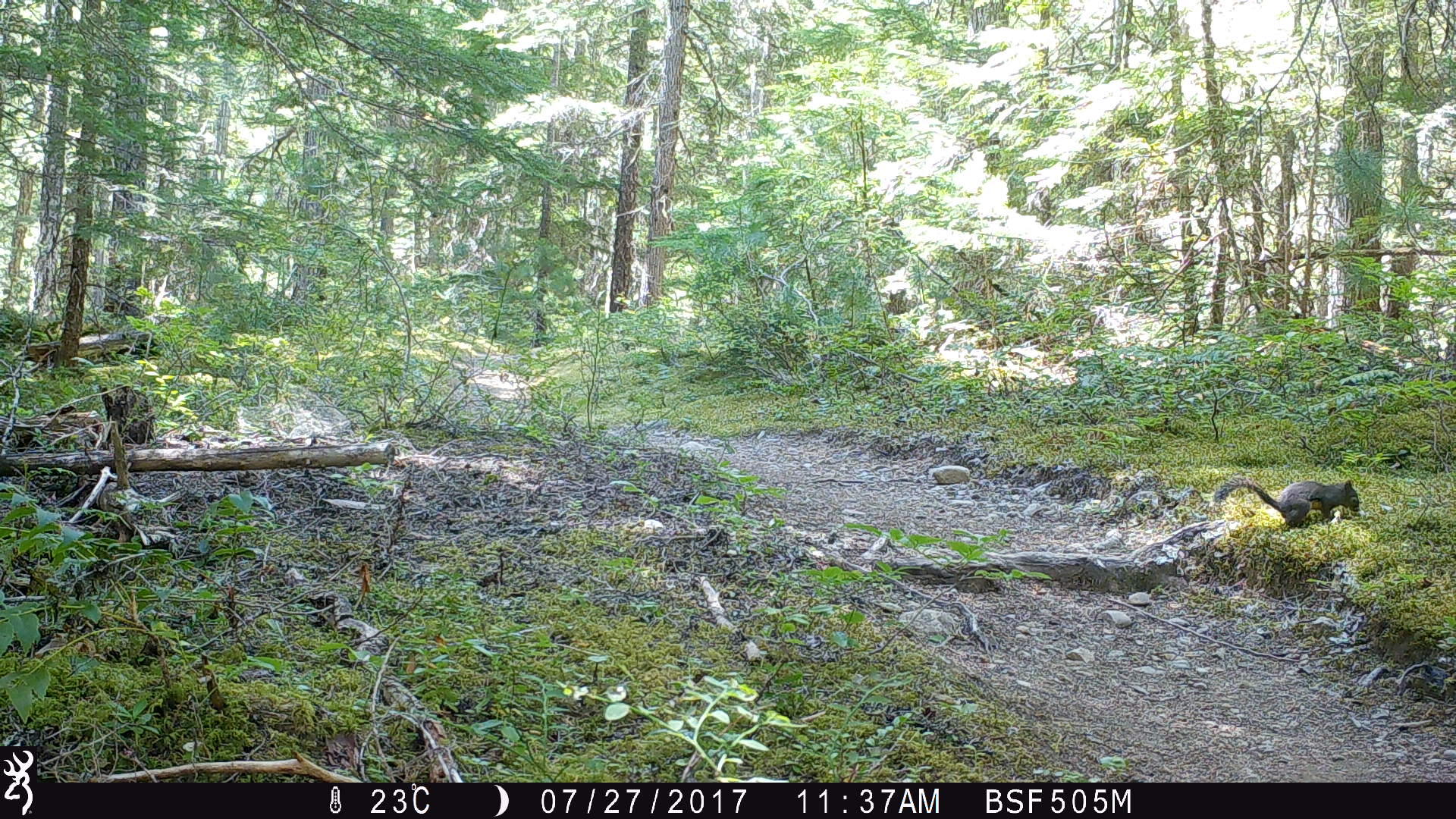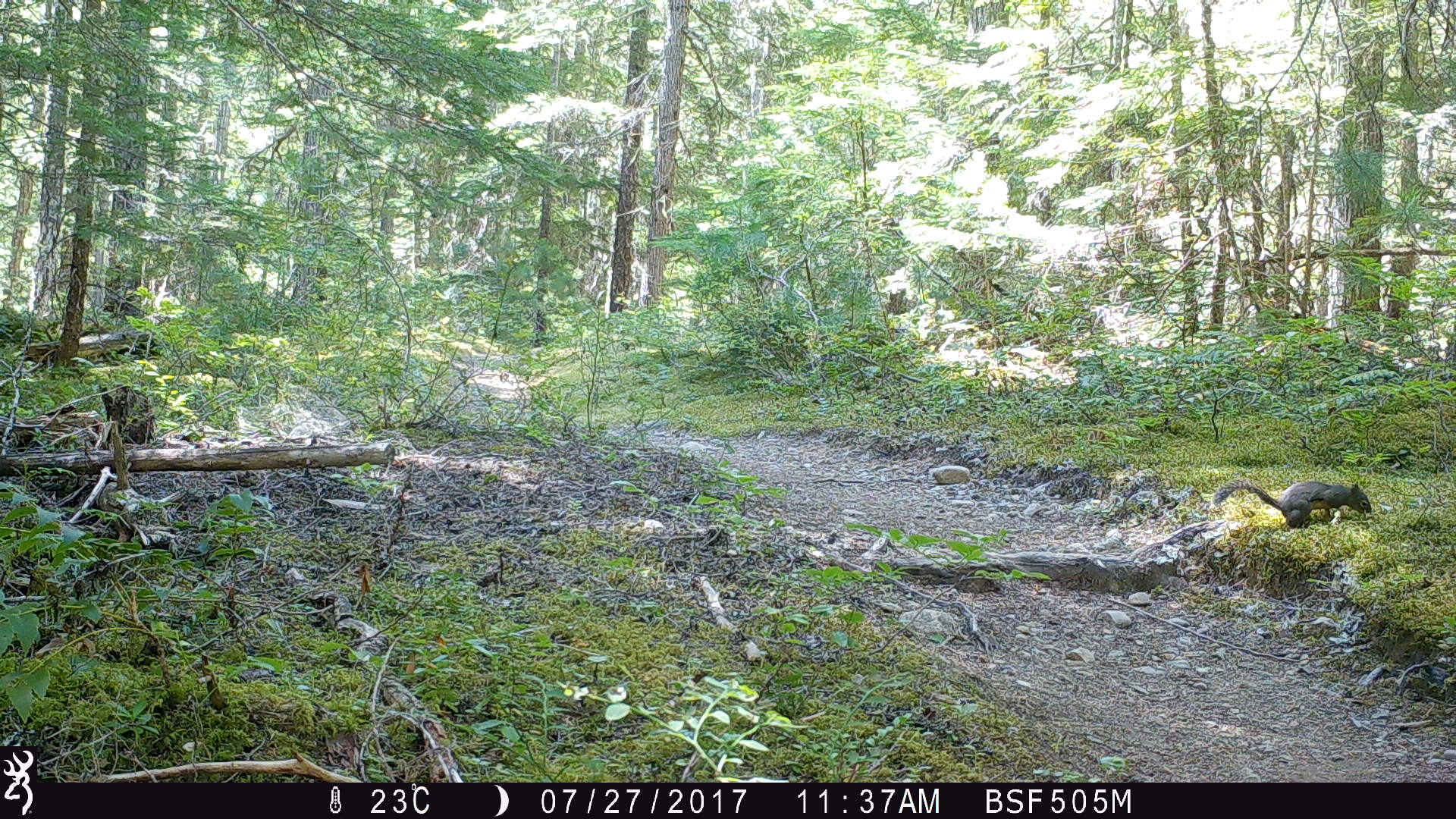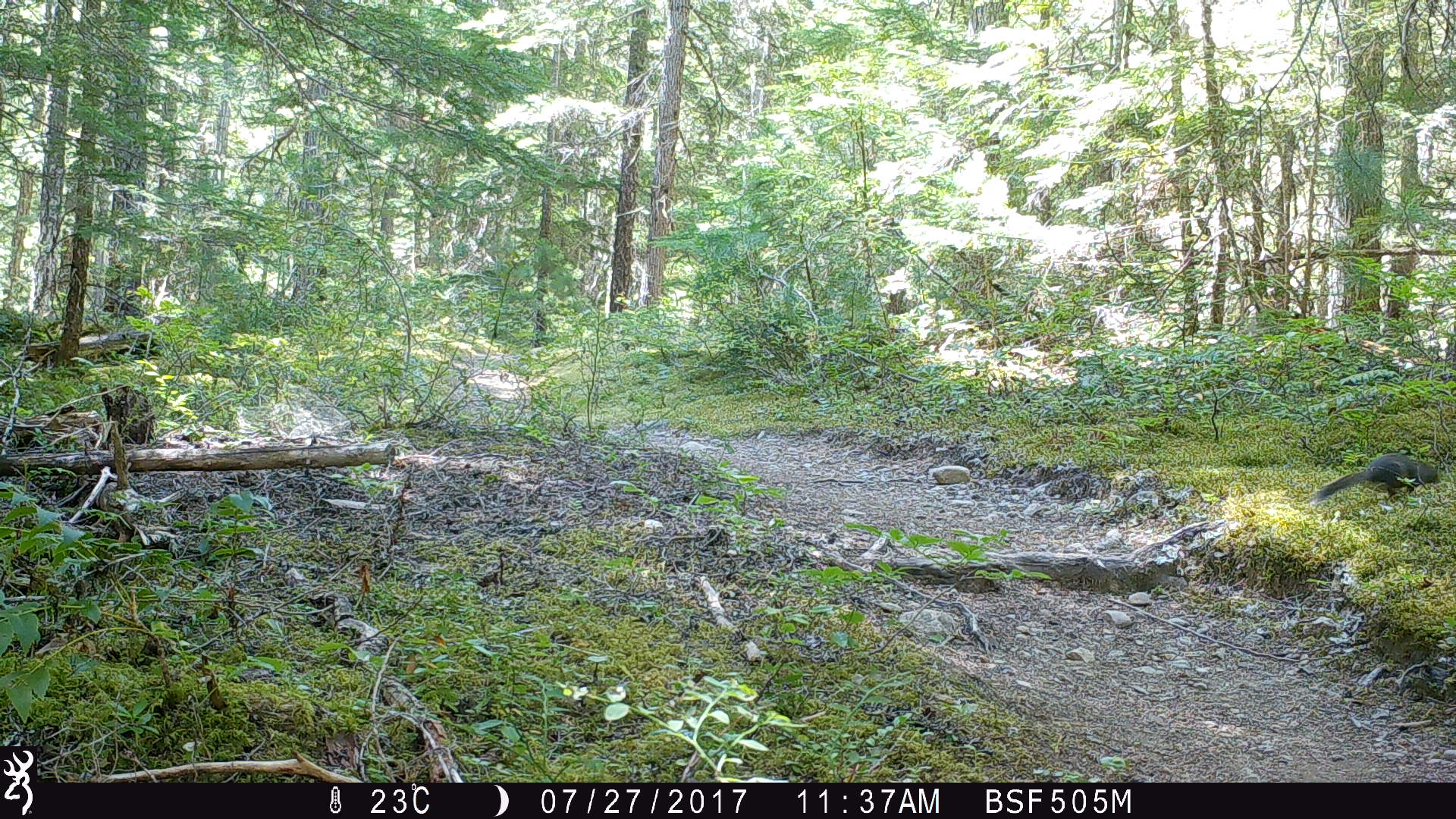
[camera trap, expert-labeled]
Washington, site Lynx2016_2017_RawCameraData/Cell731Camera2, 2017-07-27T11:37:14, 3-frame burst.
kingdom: Animalia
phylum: Chordata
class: Mammalia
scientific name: Mammalia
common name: small mammal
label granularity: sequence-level